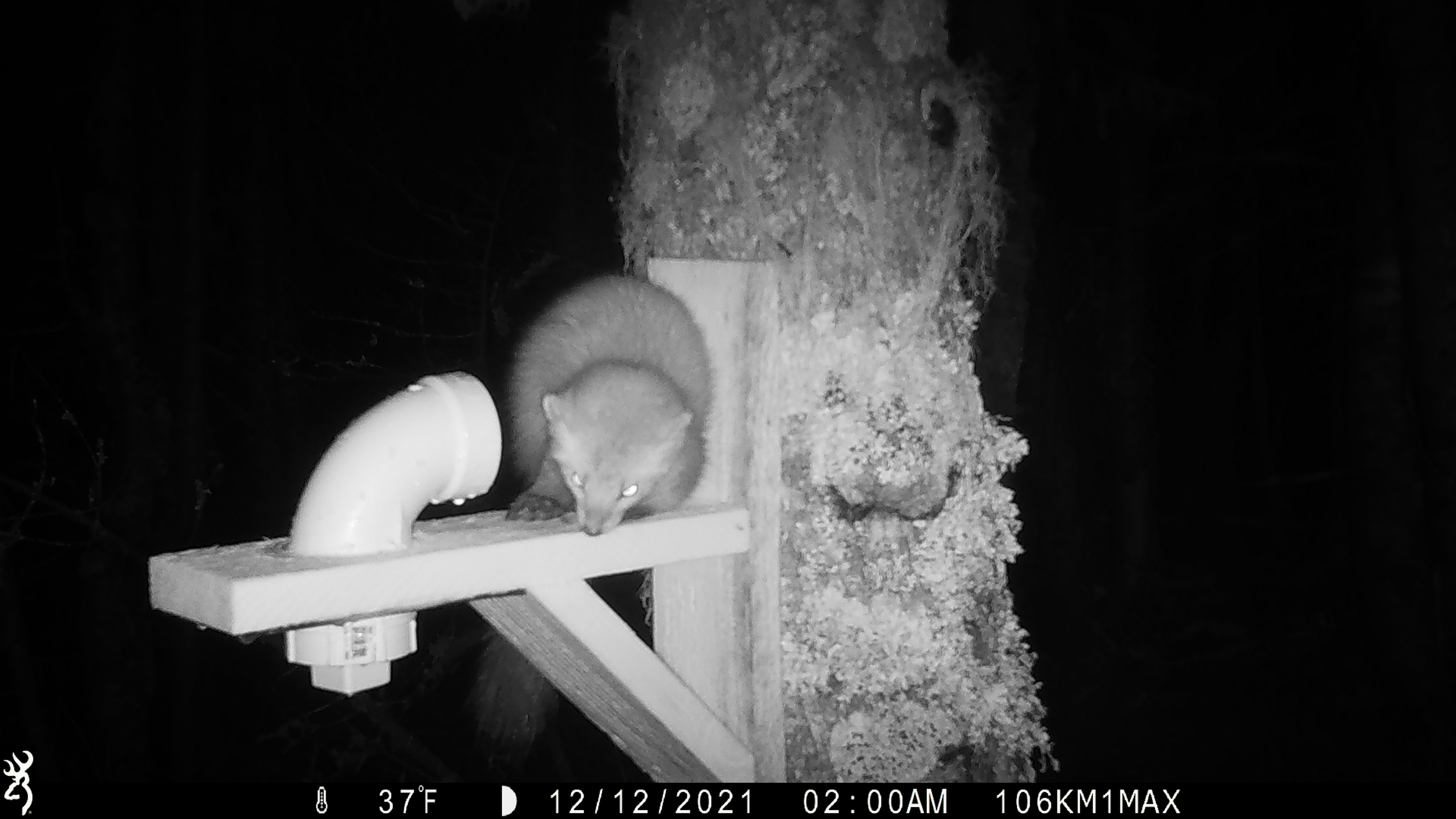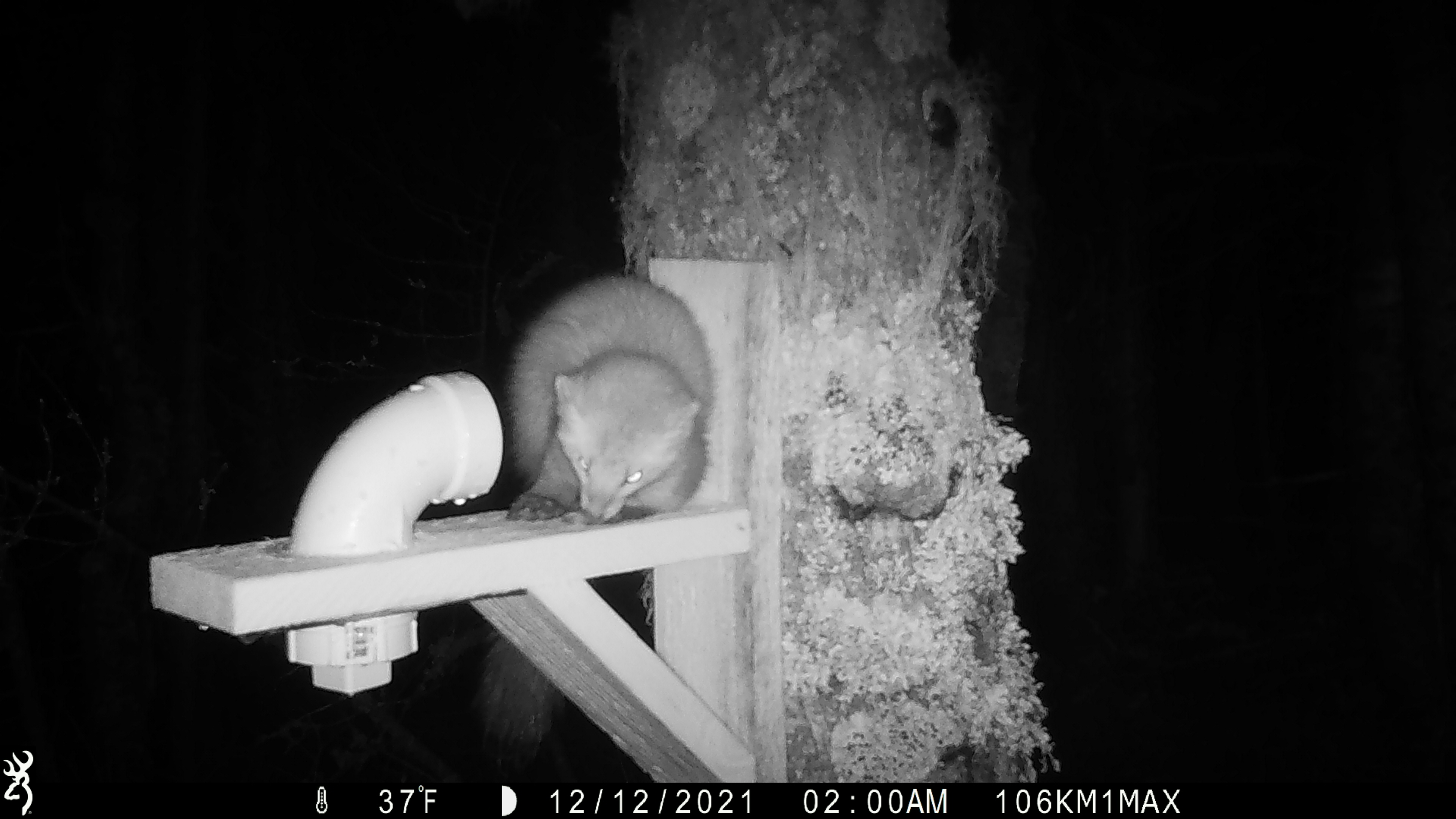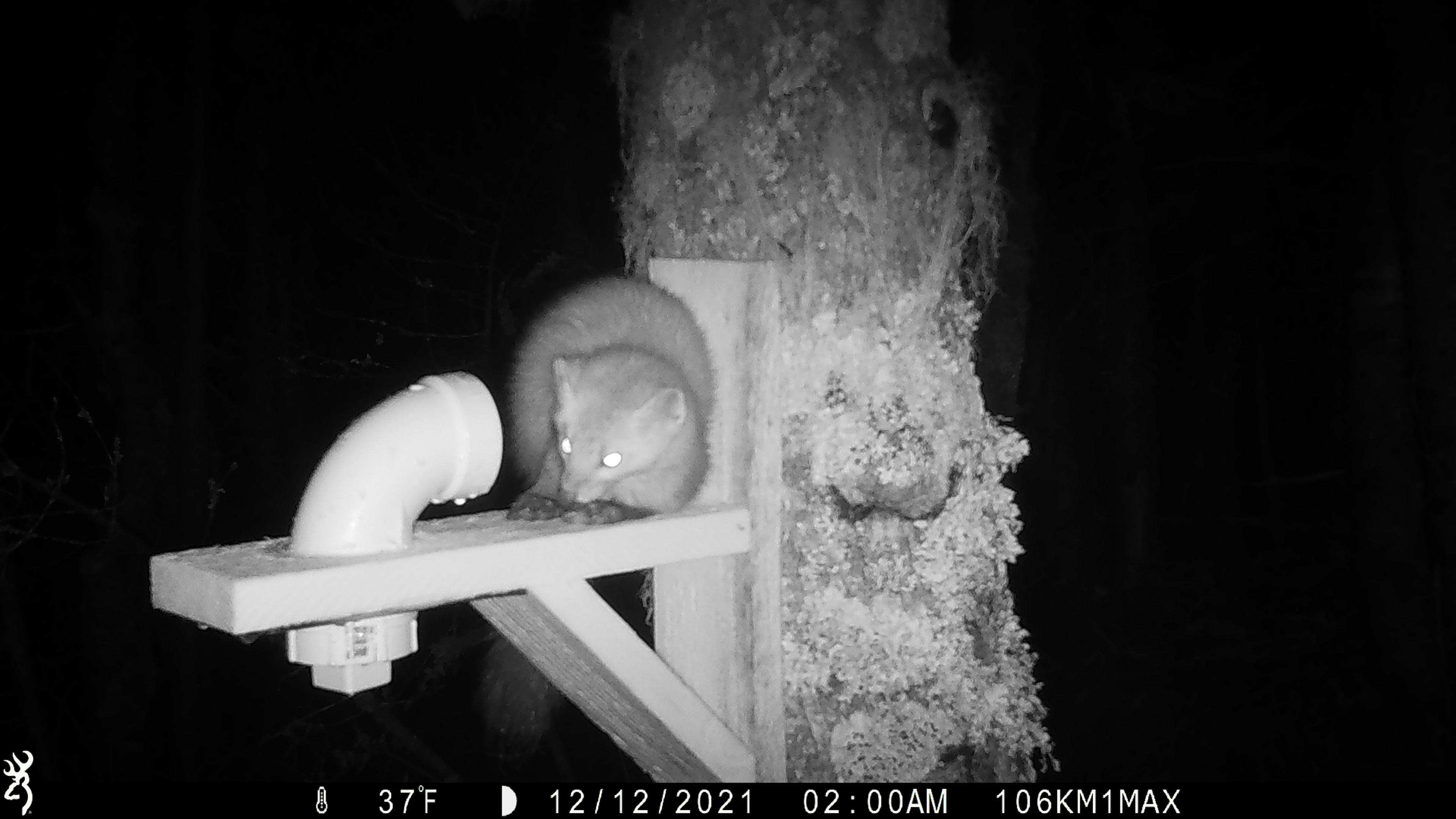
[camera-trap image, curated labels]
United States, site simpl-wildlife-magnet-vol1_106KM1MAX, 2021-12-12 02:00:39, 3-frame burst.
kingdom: Animalia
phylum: Chordata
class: Mammalia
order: Carnivora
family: Mustelidae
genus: Martes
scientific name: Martes americana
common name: american marten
American marten (Martes americana).